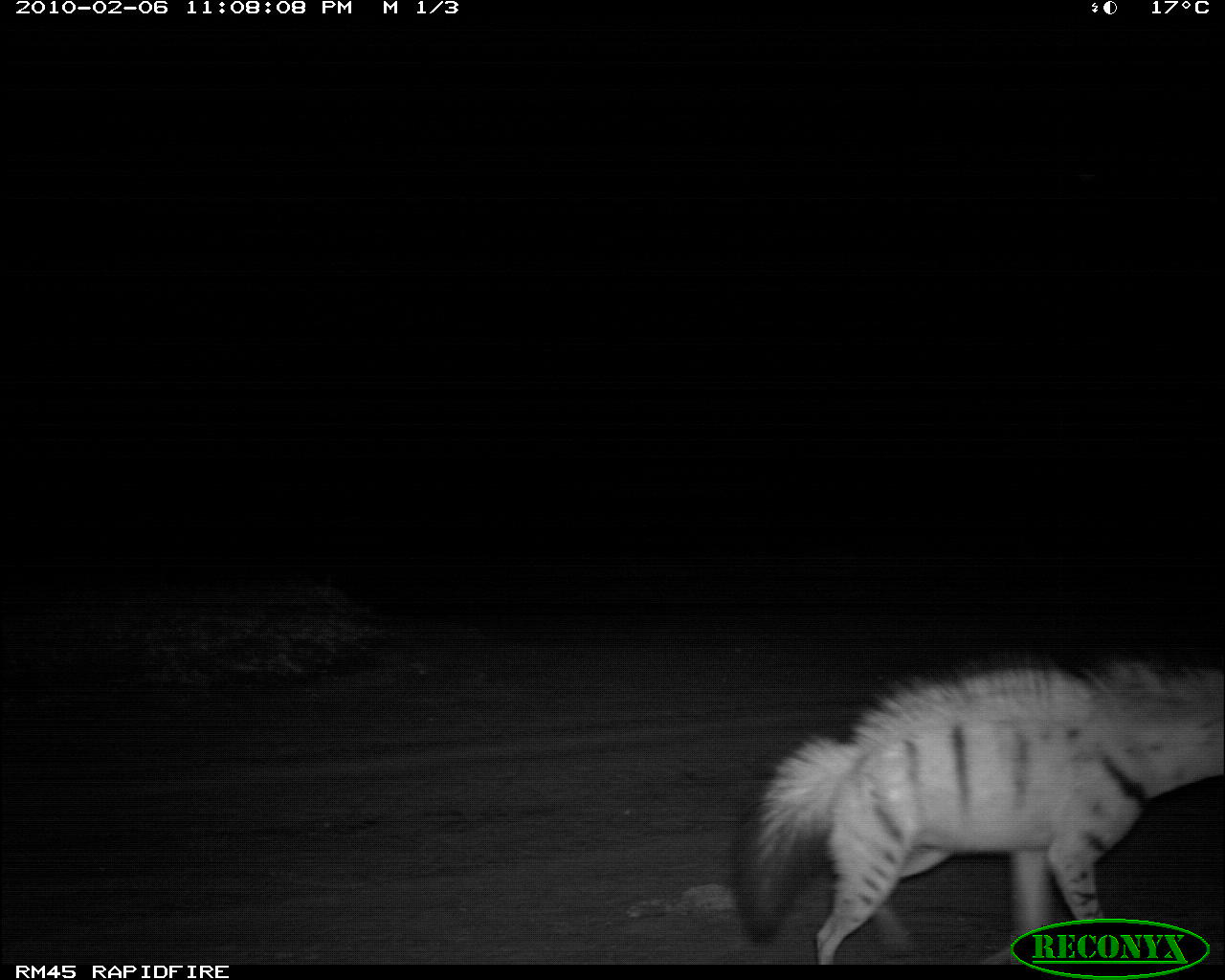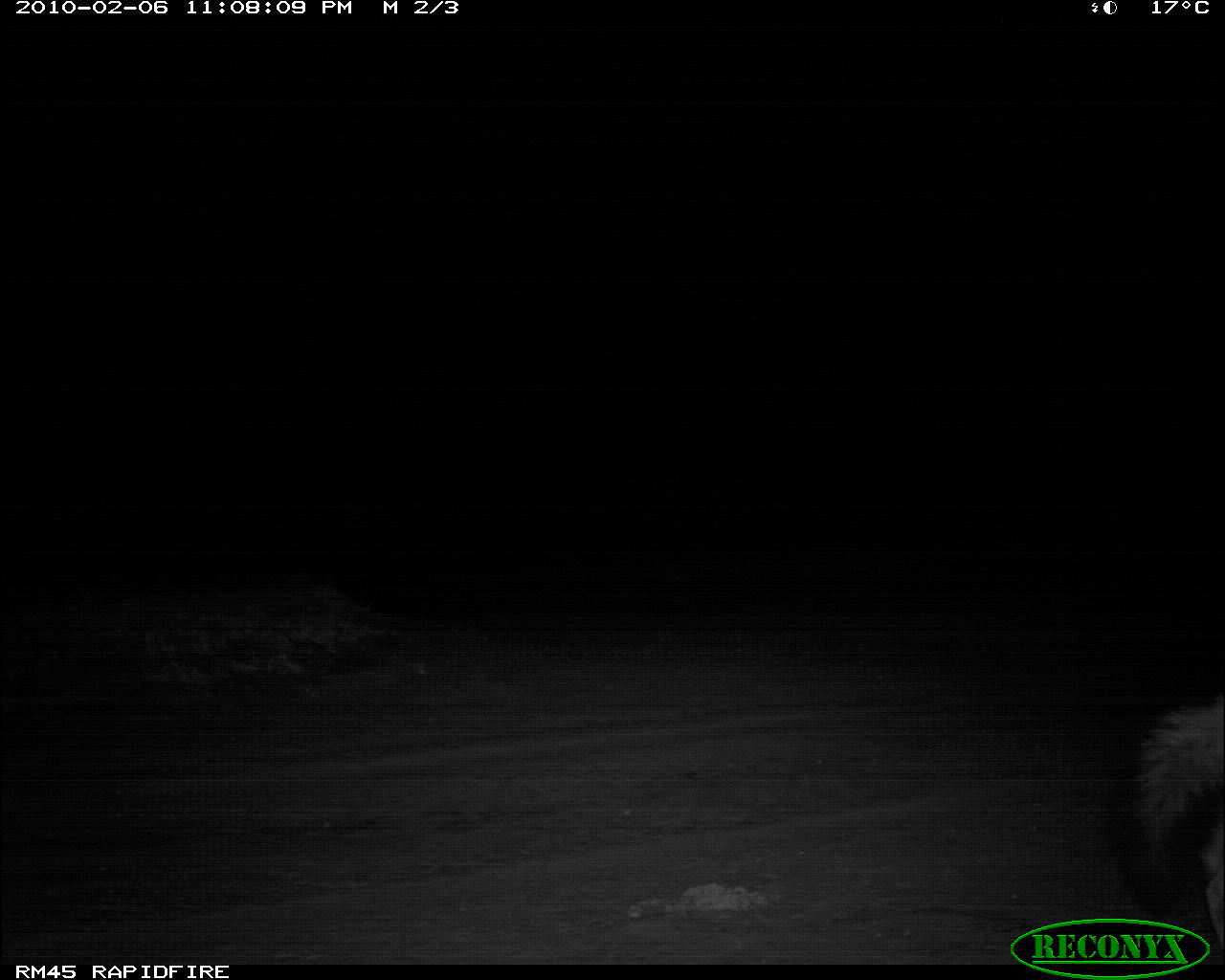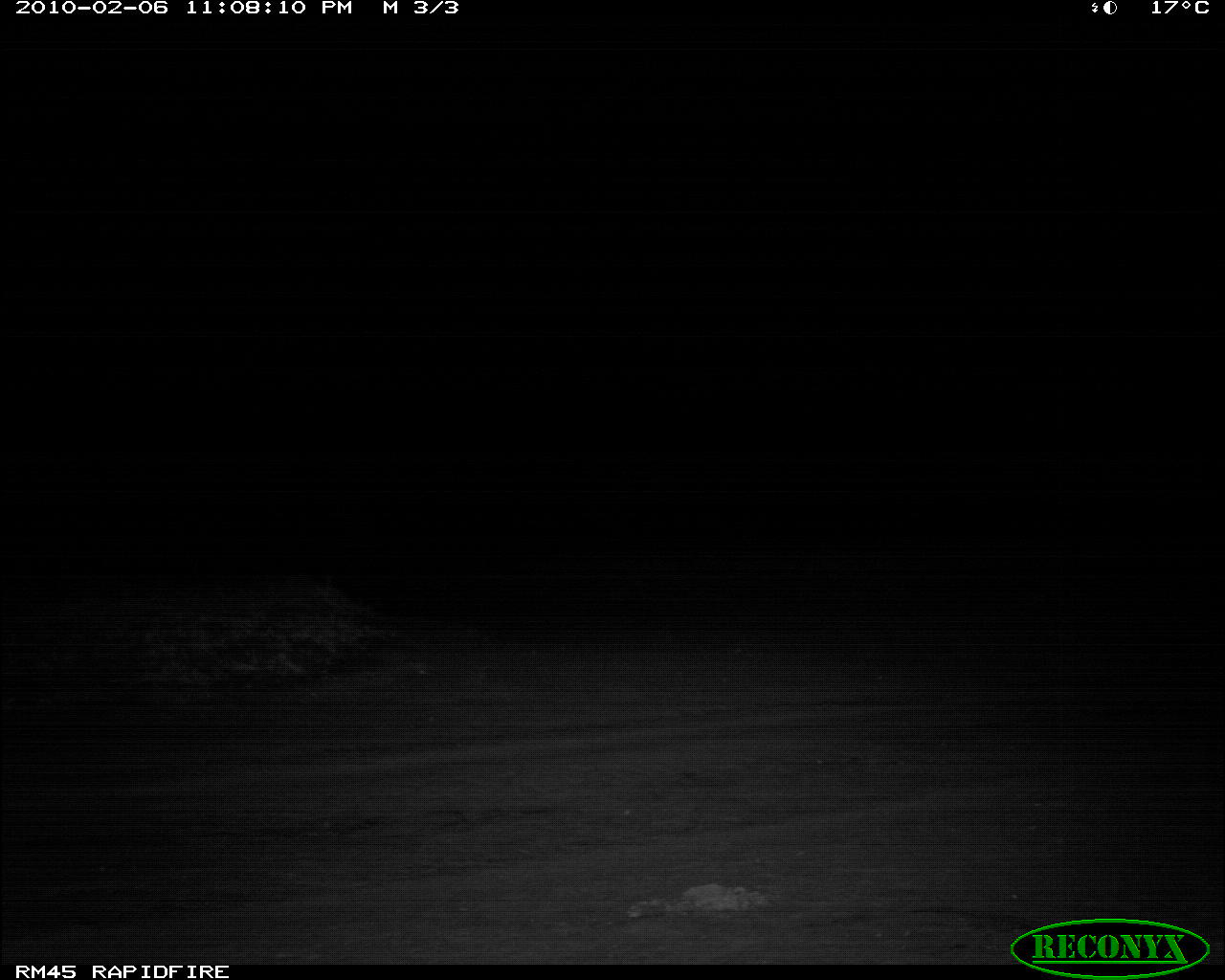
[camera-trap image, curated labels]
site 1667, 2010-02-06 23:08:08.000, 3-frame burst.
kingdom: Animalia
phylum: Chordata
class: Mammalia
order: Carnivora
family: Hyaenidae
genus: Proteles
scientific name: Proteles cristatus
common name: aardwolf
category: proteles cristata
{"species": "proteles cristata (aardwolf) (Proteles cristatus)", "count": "1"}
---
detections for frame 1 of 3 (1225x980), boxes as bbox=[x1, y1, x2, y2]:
proteles cristata: bbox=[732, 651, 1225, 965]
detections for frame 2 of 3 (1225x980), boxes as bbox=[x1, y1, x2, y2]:
proteles cristata: bbox=[1102, 684, 1225, 965]